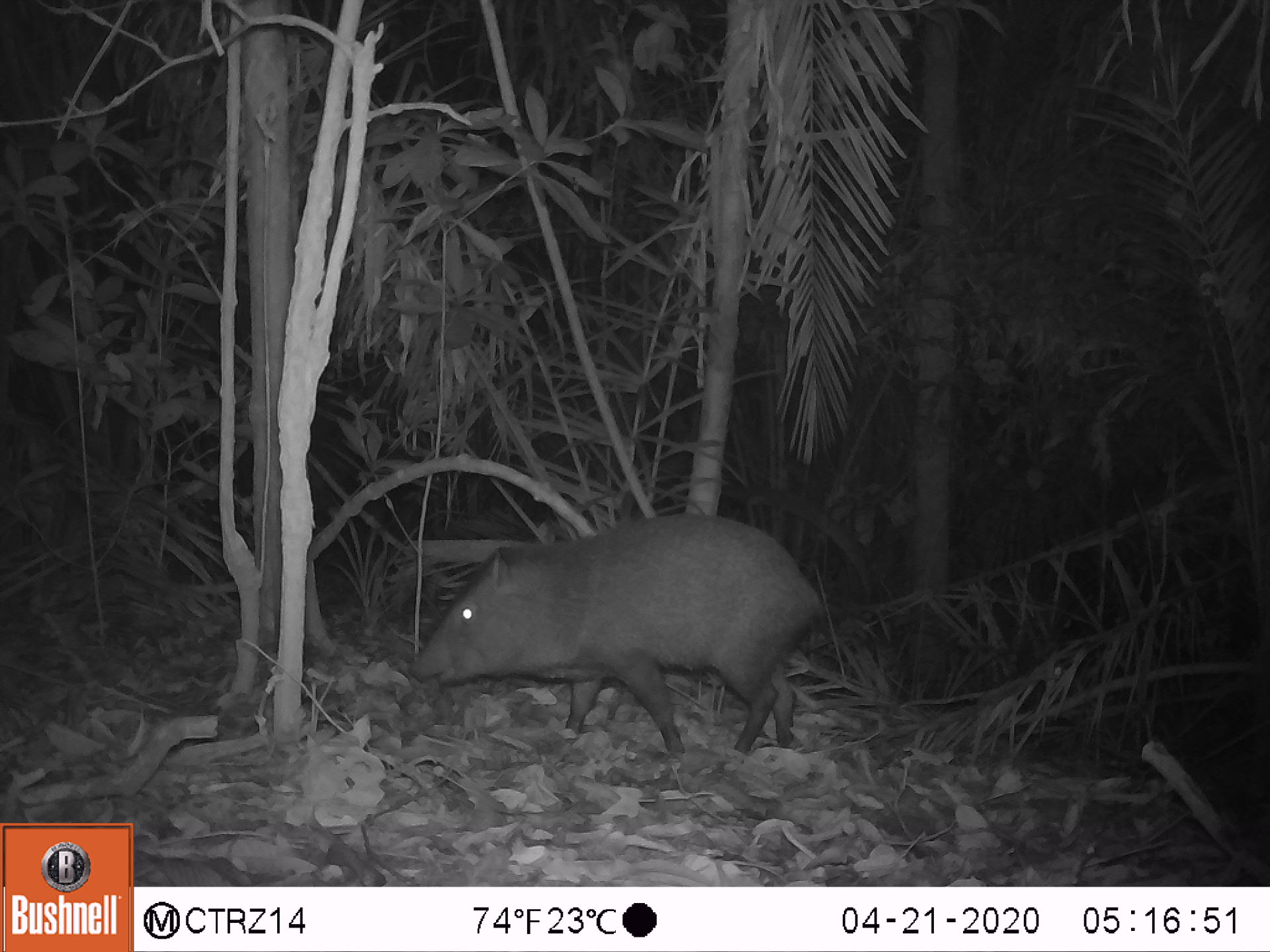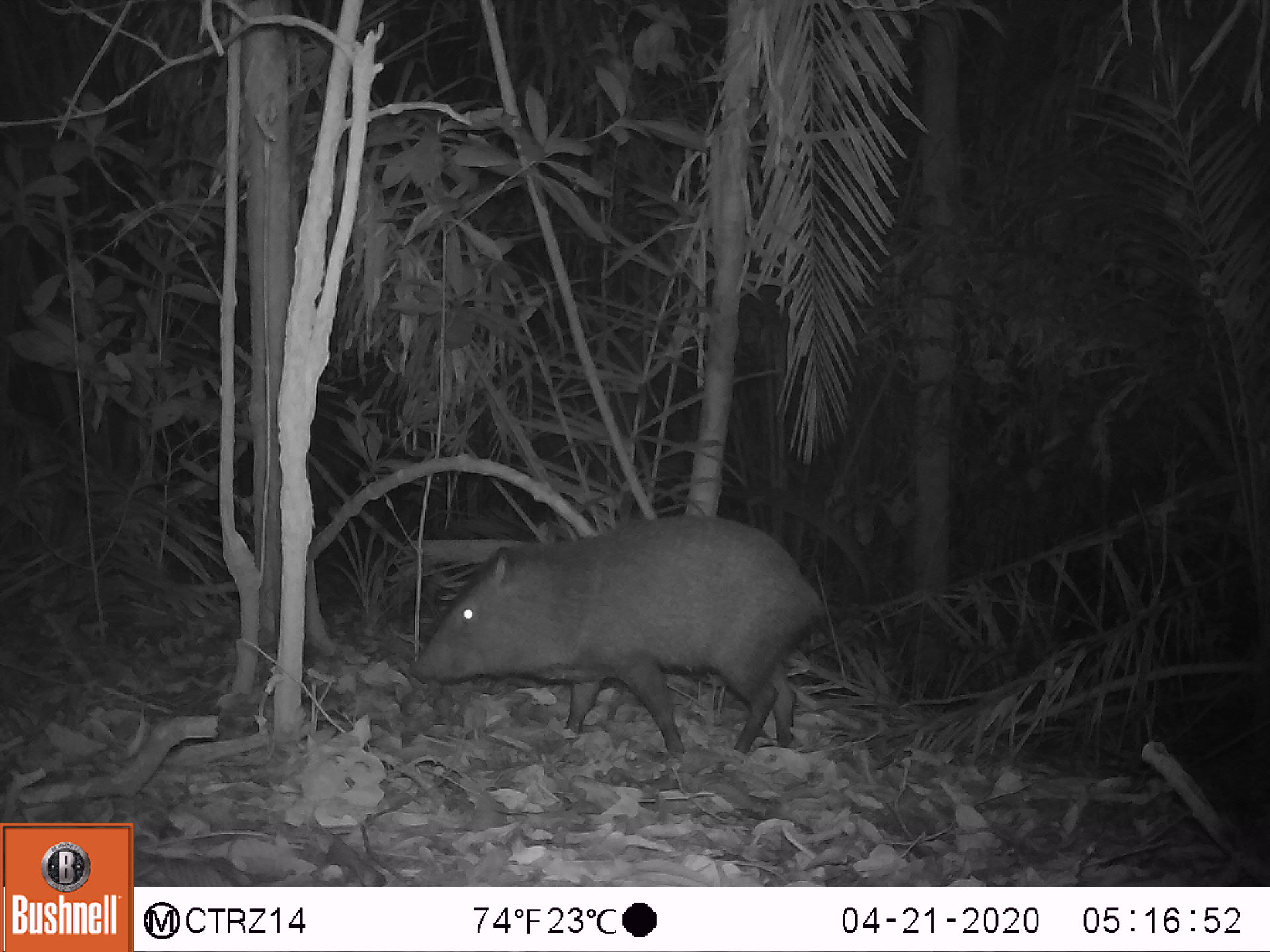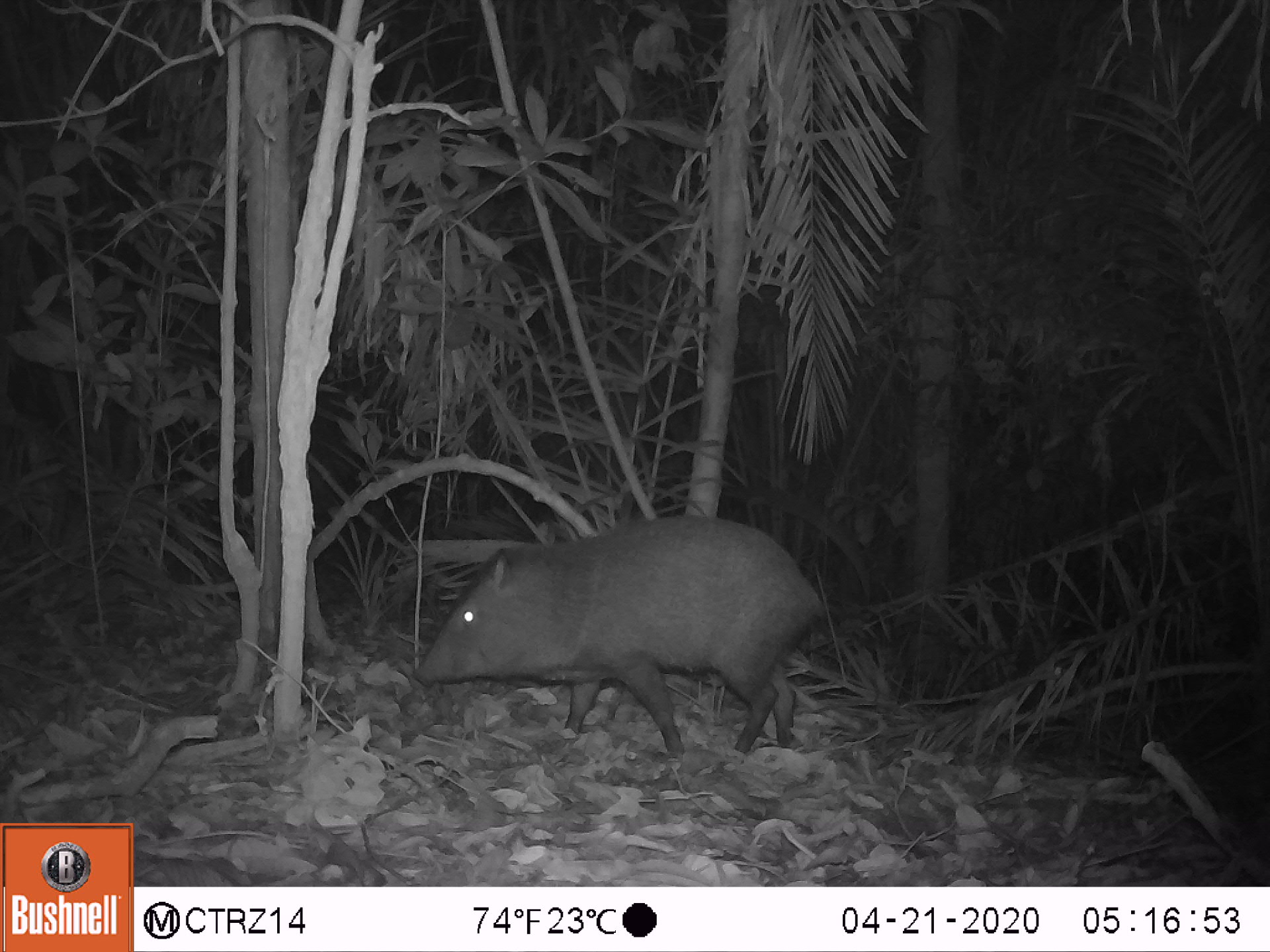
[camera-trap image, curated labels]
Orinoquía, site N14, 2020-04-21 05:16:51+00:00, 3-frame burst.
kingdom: Animalia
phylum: Chordata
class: Mammalia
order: Artiodactyla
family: Tayassuidae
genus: Pecari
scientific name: Pecari tajacu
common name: collared peccary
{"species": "collared peccary (Pecari tajacu)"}